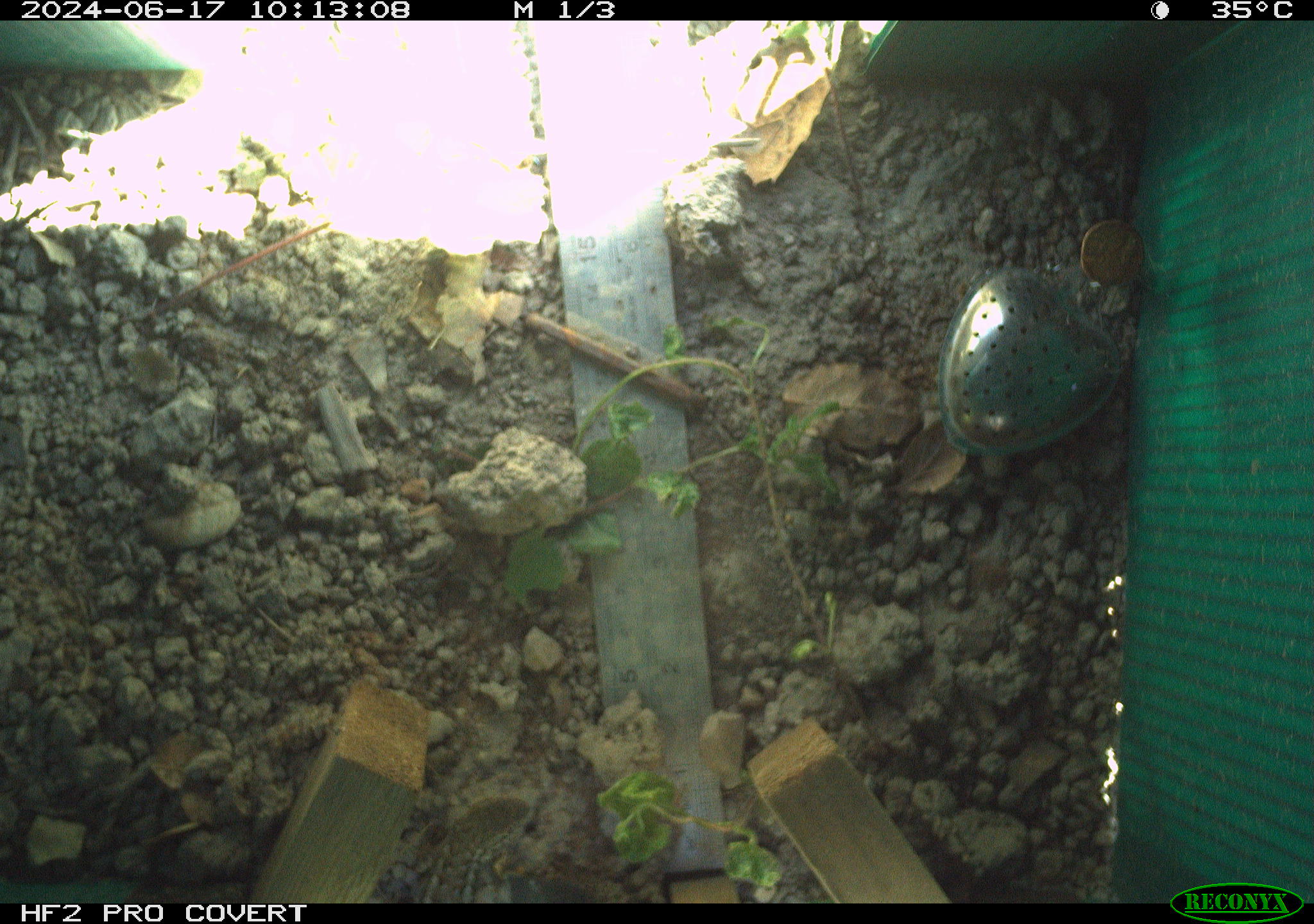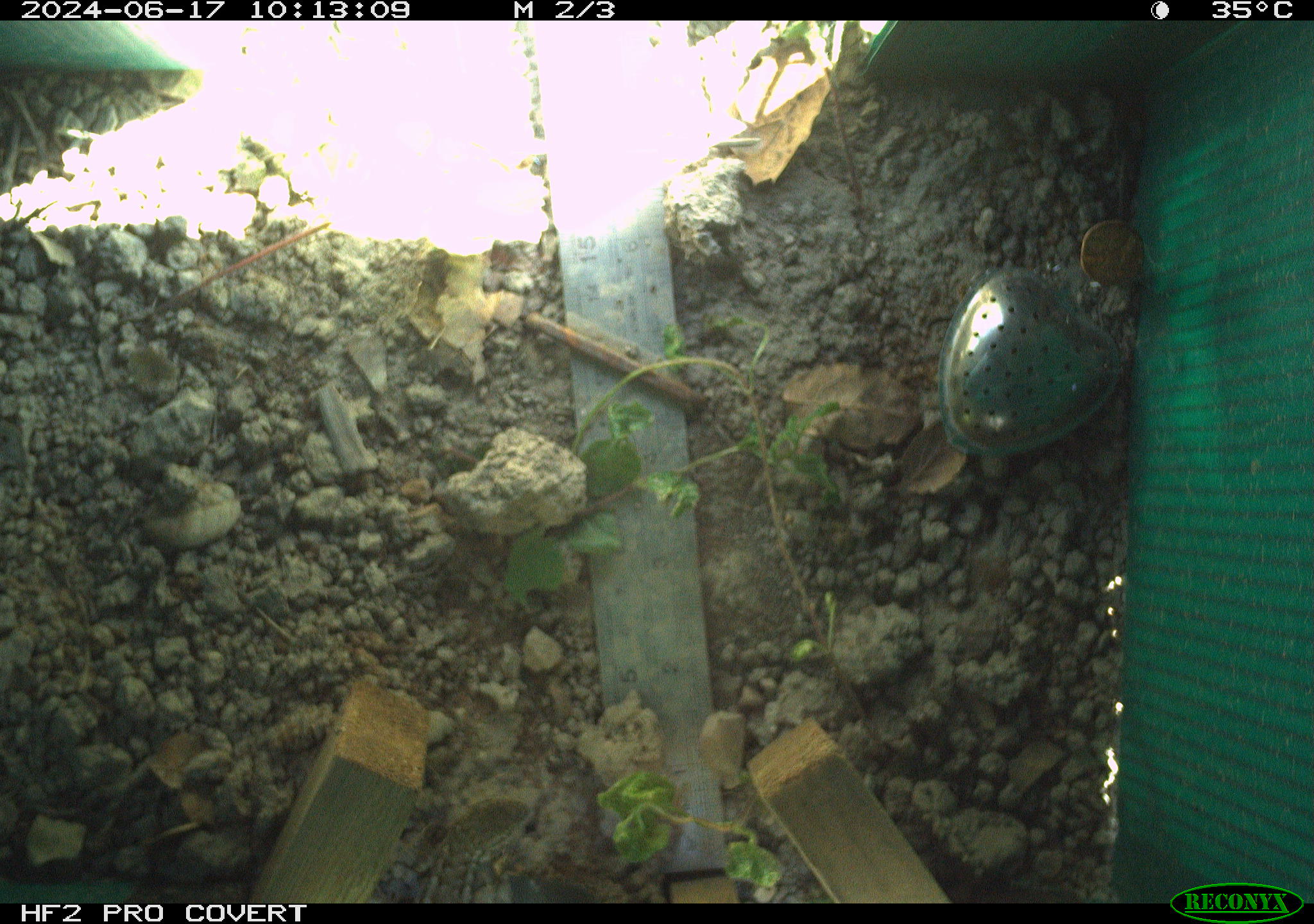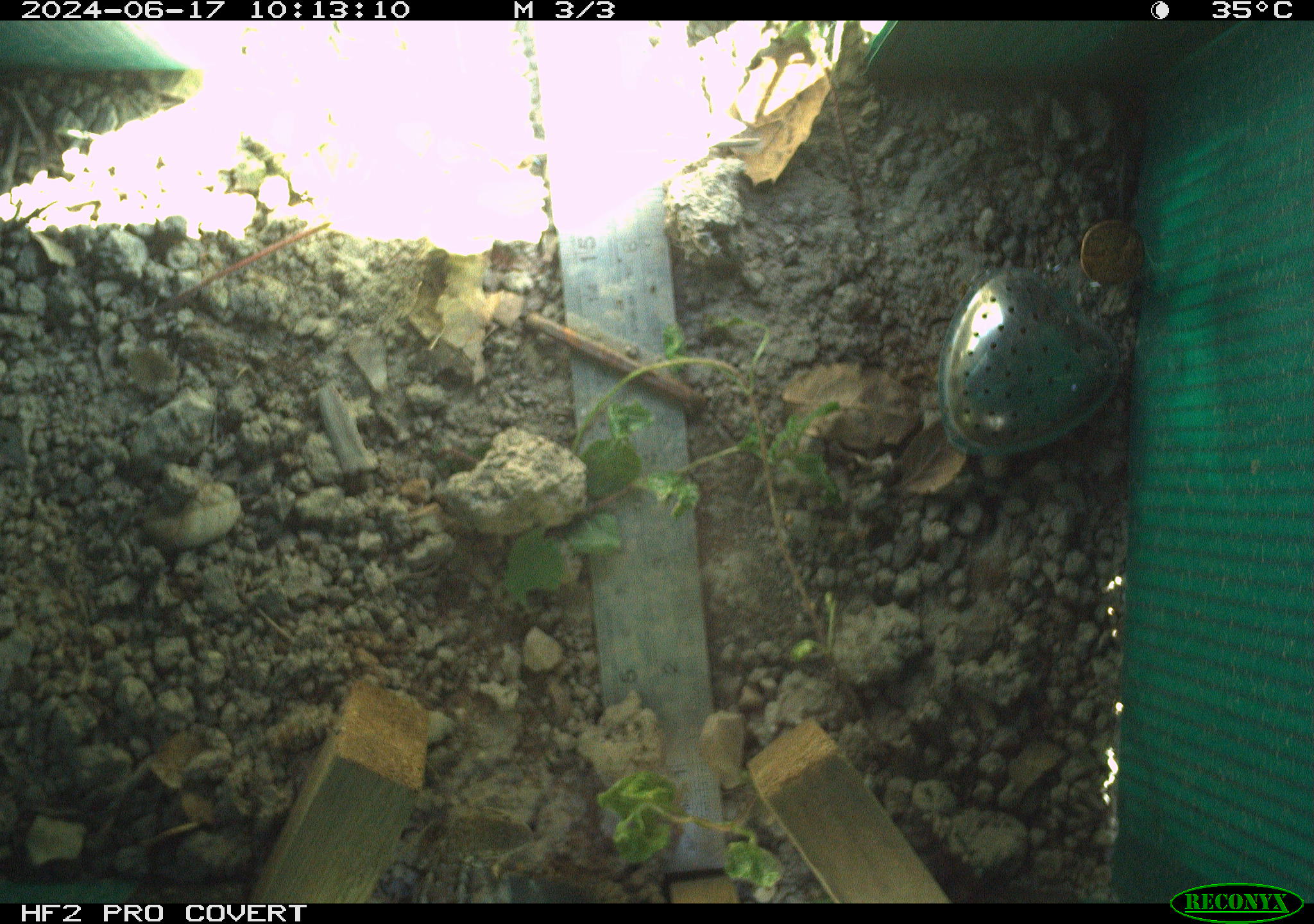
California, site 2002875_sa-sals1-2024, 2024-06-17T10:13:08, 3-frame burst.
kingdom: Animalia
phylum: Chordata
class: Reptilia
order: Squamata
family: Phrynosomatidae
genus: Sceloporus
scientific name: Sceloporus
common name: spiny lizards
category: sceloporus species